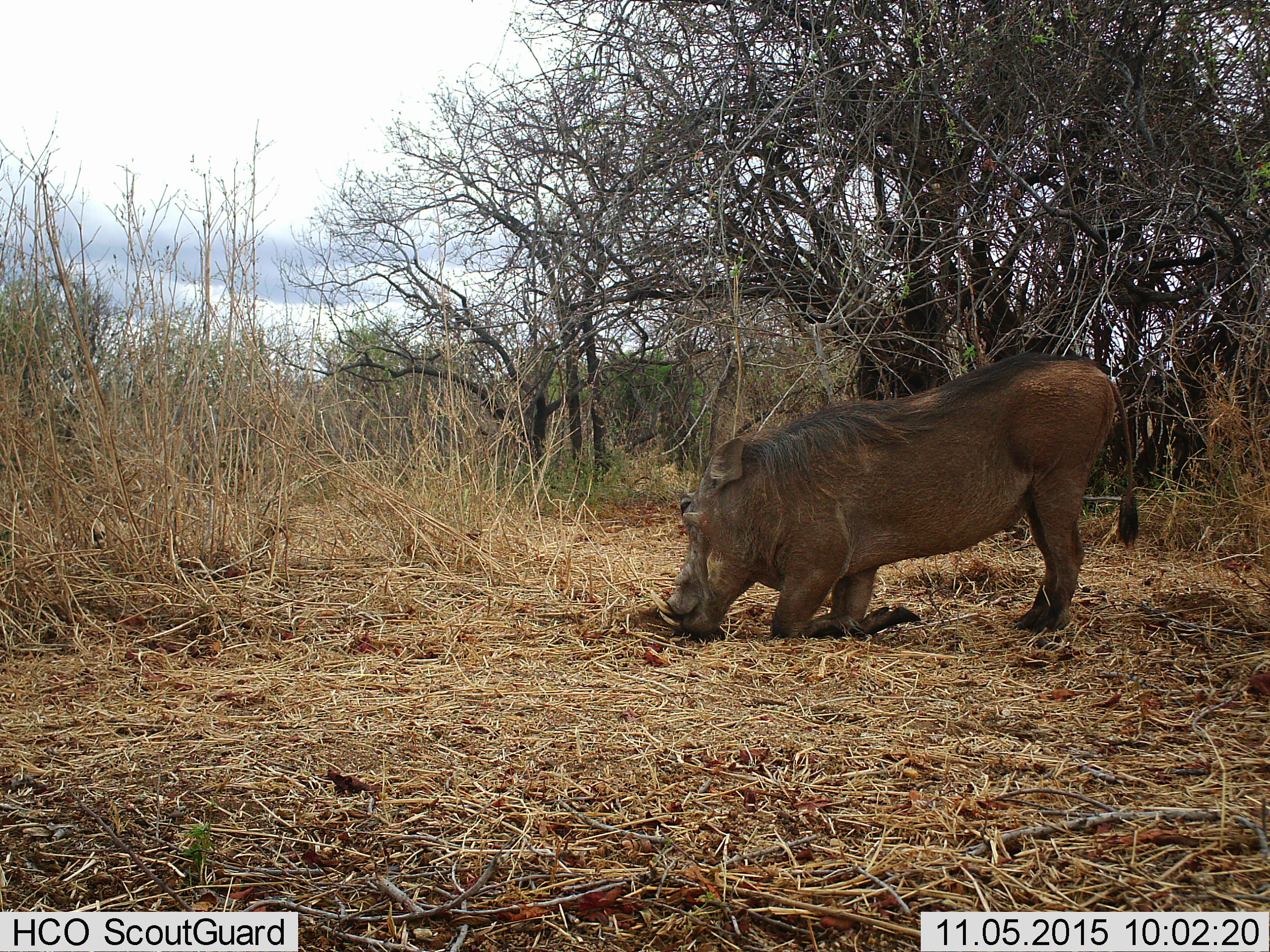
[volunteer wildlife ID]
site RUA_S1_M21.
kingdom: Animalia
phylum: Chordata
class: Mammalia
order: Artiodactyla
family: Suidae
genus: Phacochoerus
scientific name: Phacochoerus africanus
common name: warthog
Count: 1.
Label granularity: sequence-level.